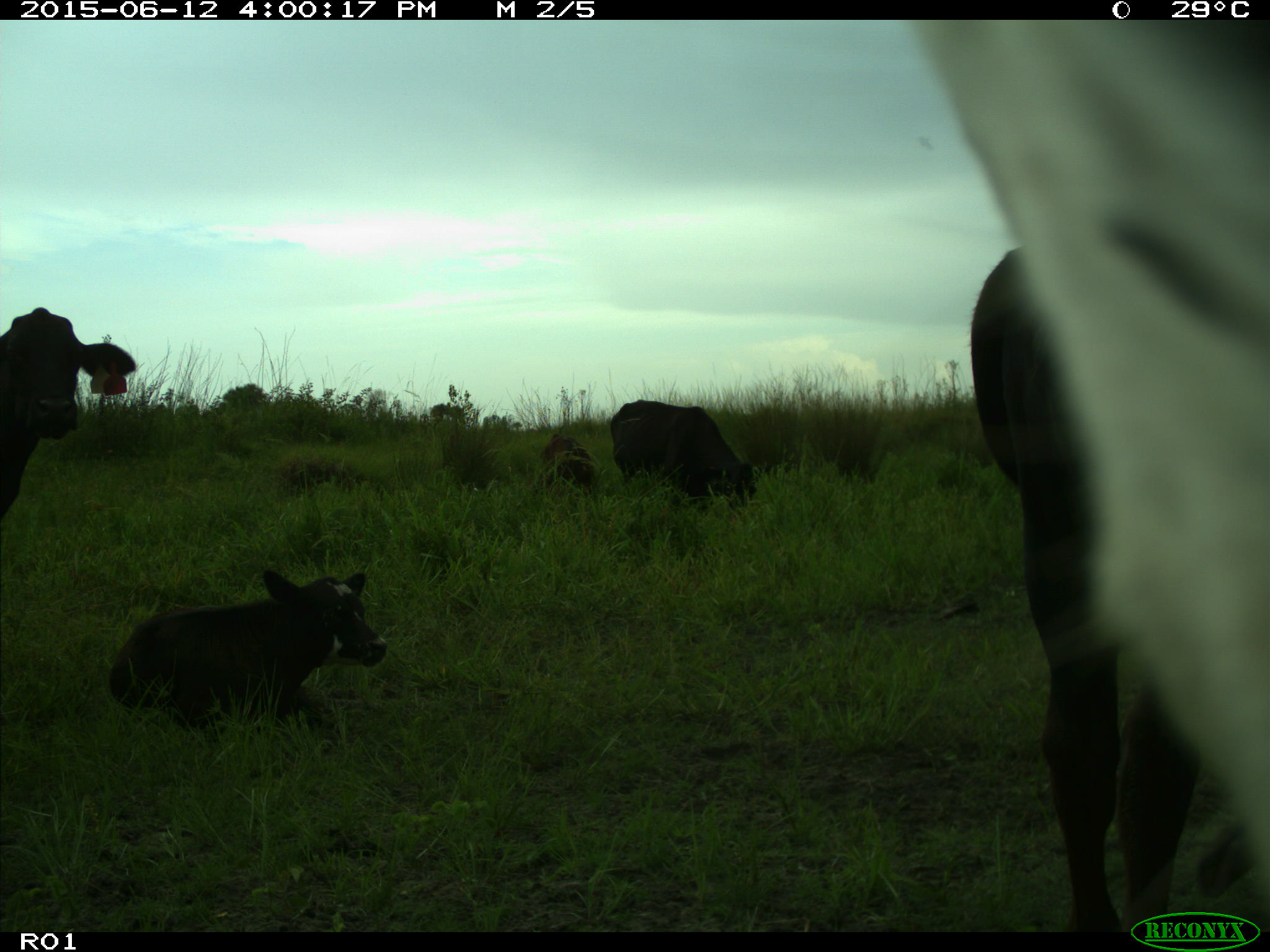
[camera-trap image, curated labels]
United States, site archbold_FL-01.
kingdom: Animalia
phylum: Chordata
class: Mammalia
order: Artiodactyla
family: Bovidae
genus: Bos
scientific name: Bos taurus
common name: domestic cow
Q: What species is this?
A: Bos taurus (domestic cow).